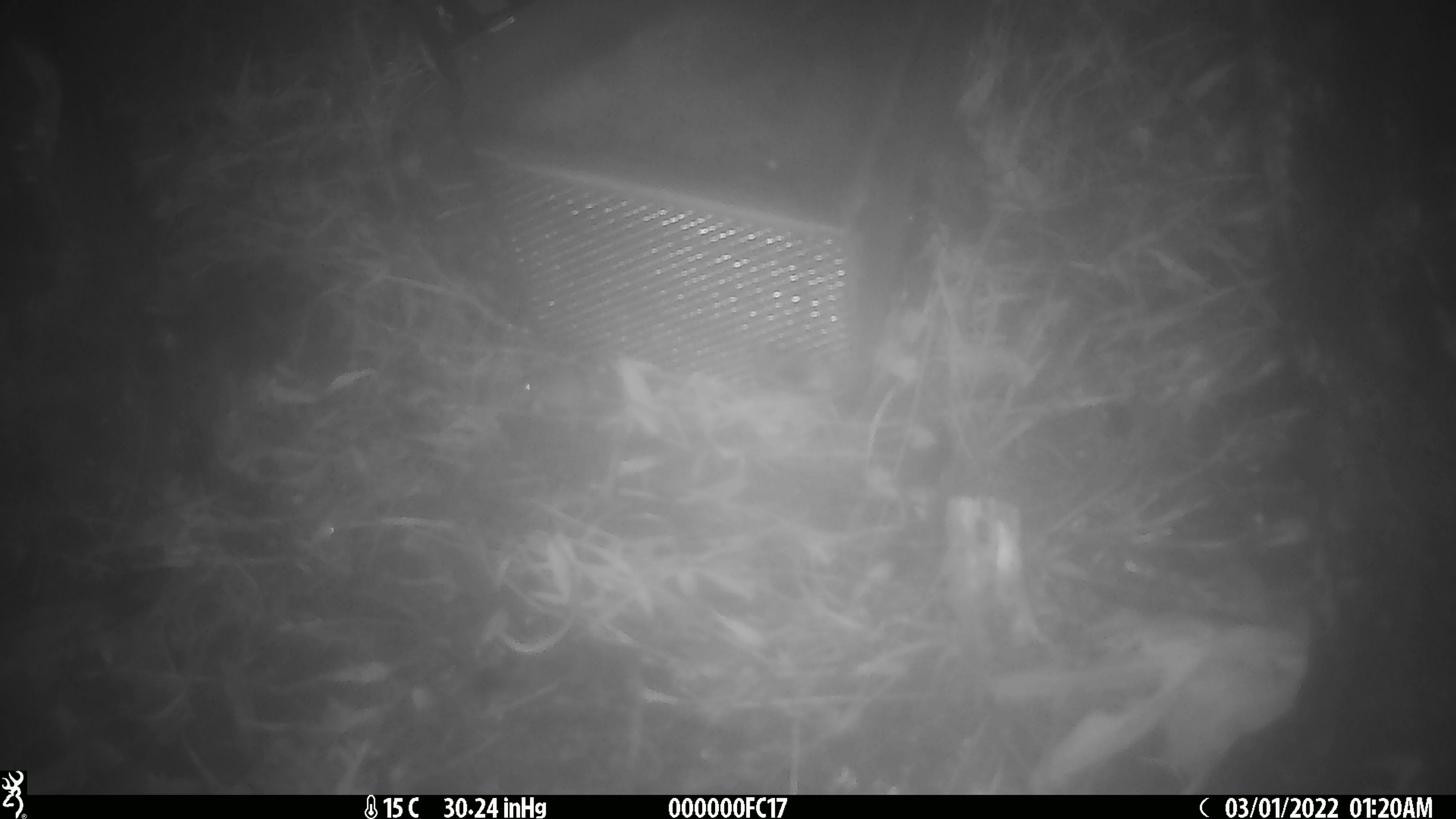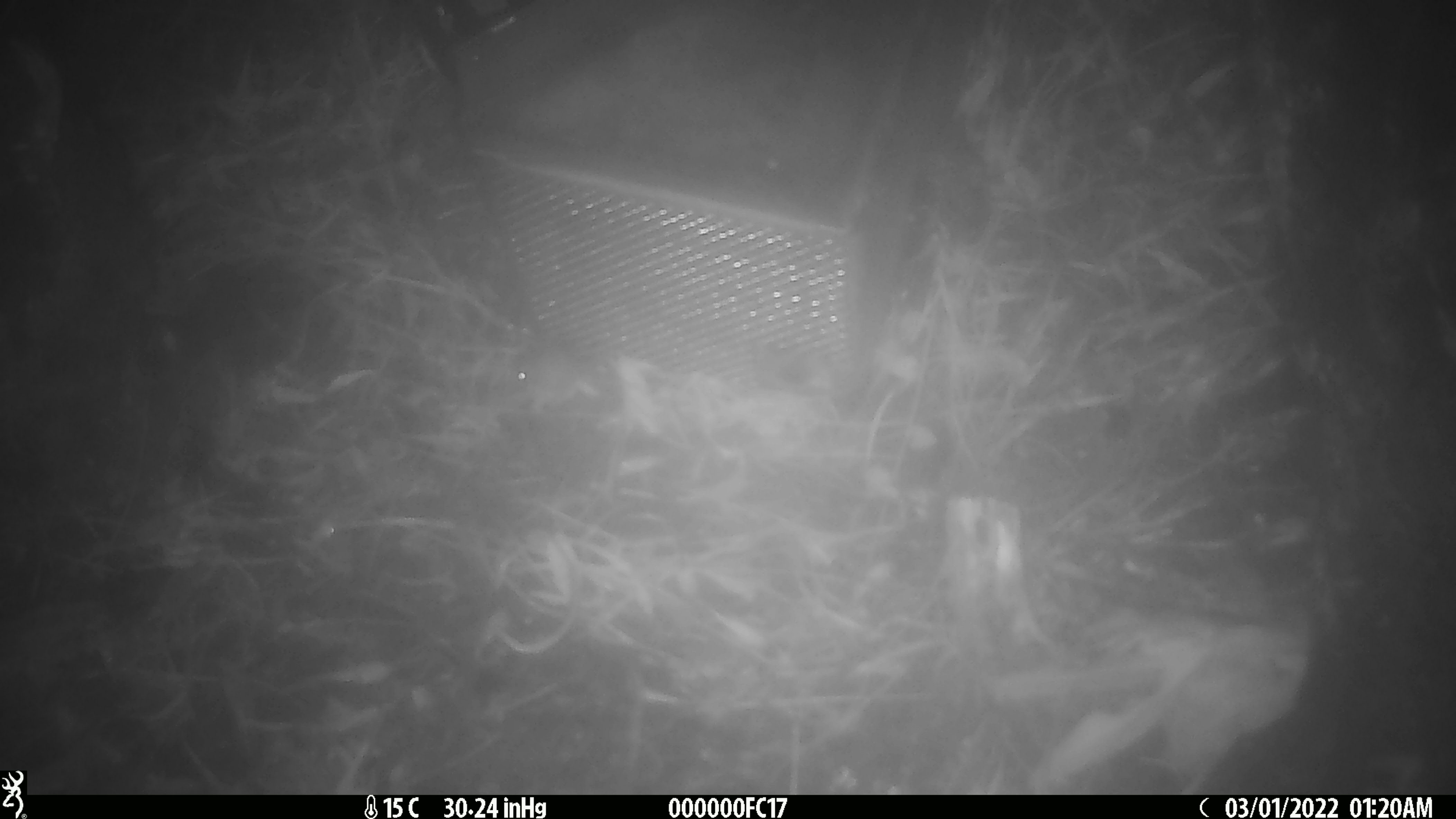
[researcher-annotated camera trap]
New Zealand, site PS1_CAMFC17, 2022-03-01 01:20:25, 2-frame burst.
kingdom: Animalia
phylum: Chordata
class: Mammalia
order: Rodentia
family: Muridae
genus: Mus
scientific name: Mus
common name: mouse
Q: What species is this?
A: Mouse (Mus).